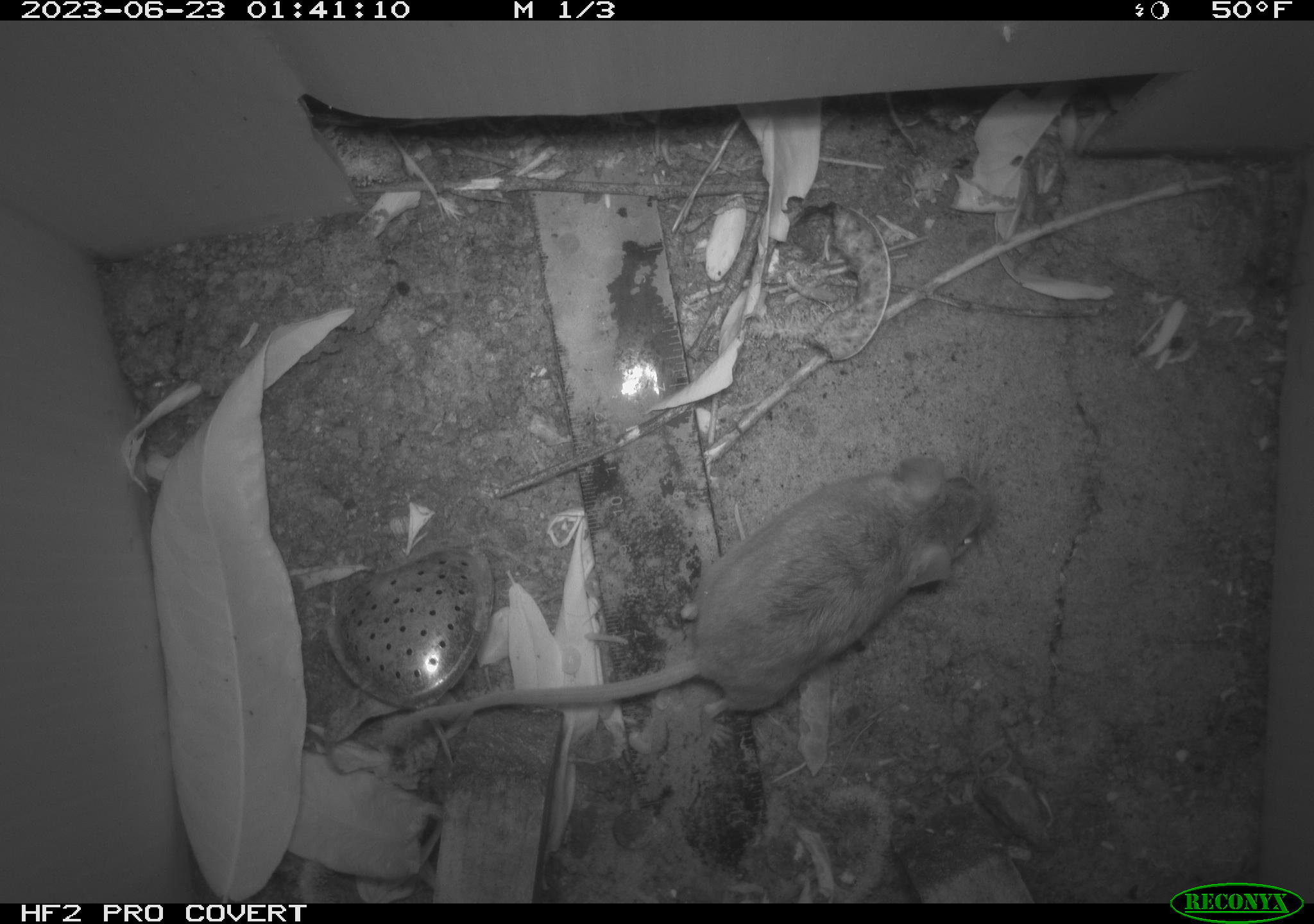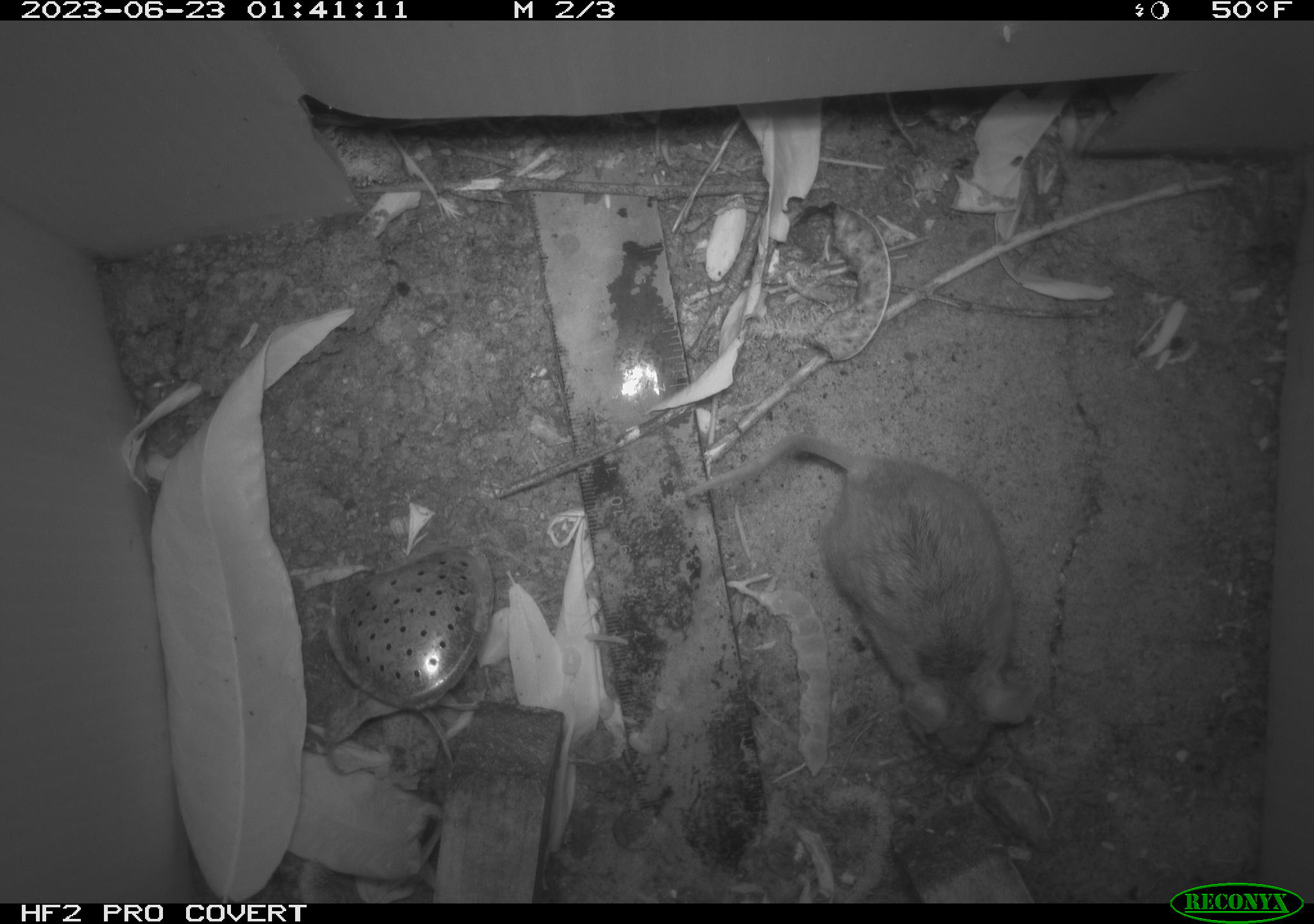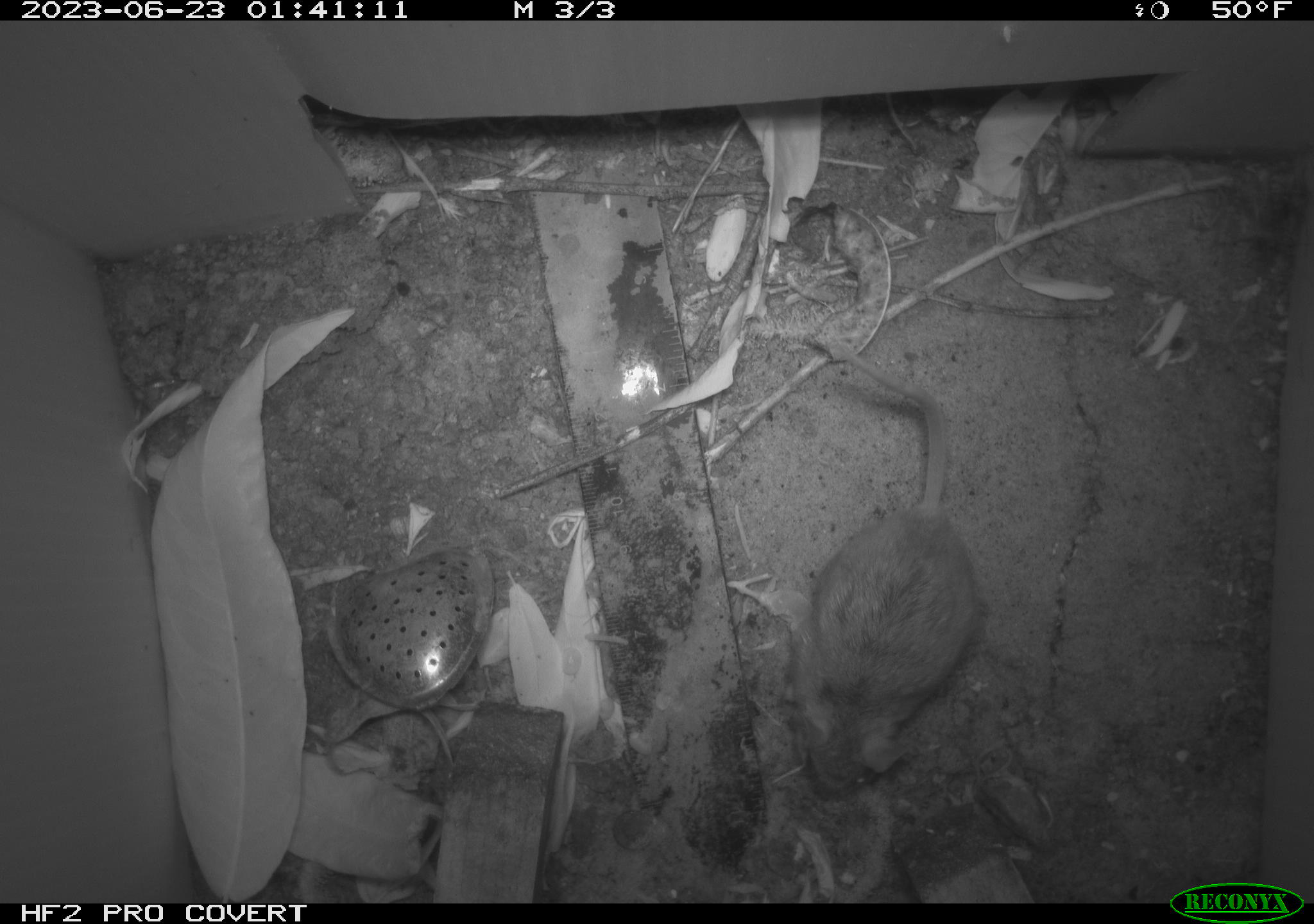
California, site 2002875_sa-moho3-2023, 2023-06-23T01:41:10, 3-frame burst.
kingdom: Animalia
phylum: Chordata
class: Mammalia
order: Rodentia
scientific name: Rodentia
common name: mouse species